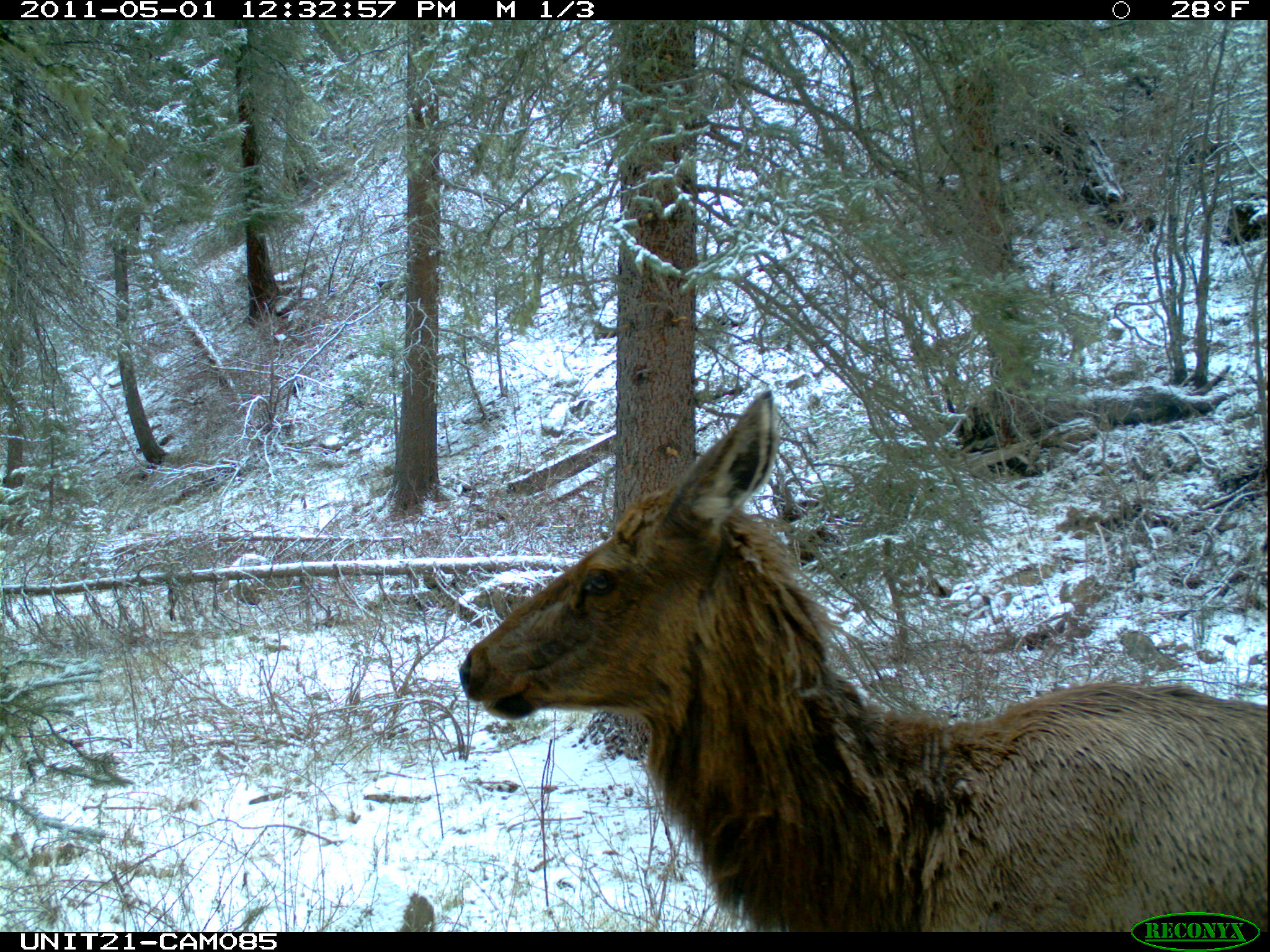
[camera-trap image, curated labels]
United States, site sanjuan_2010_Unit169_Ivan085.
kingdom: Animalia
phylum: Chordata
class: Mammalia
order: Artiodactyla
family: Cervidae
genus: Cervus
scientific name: Cervus elaphus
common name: red deer